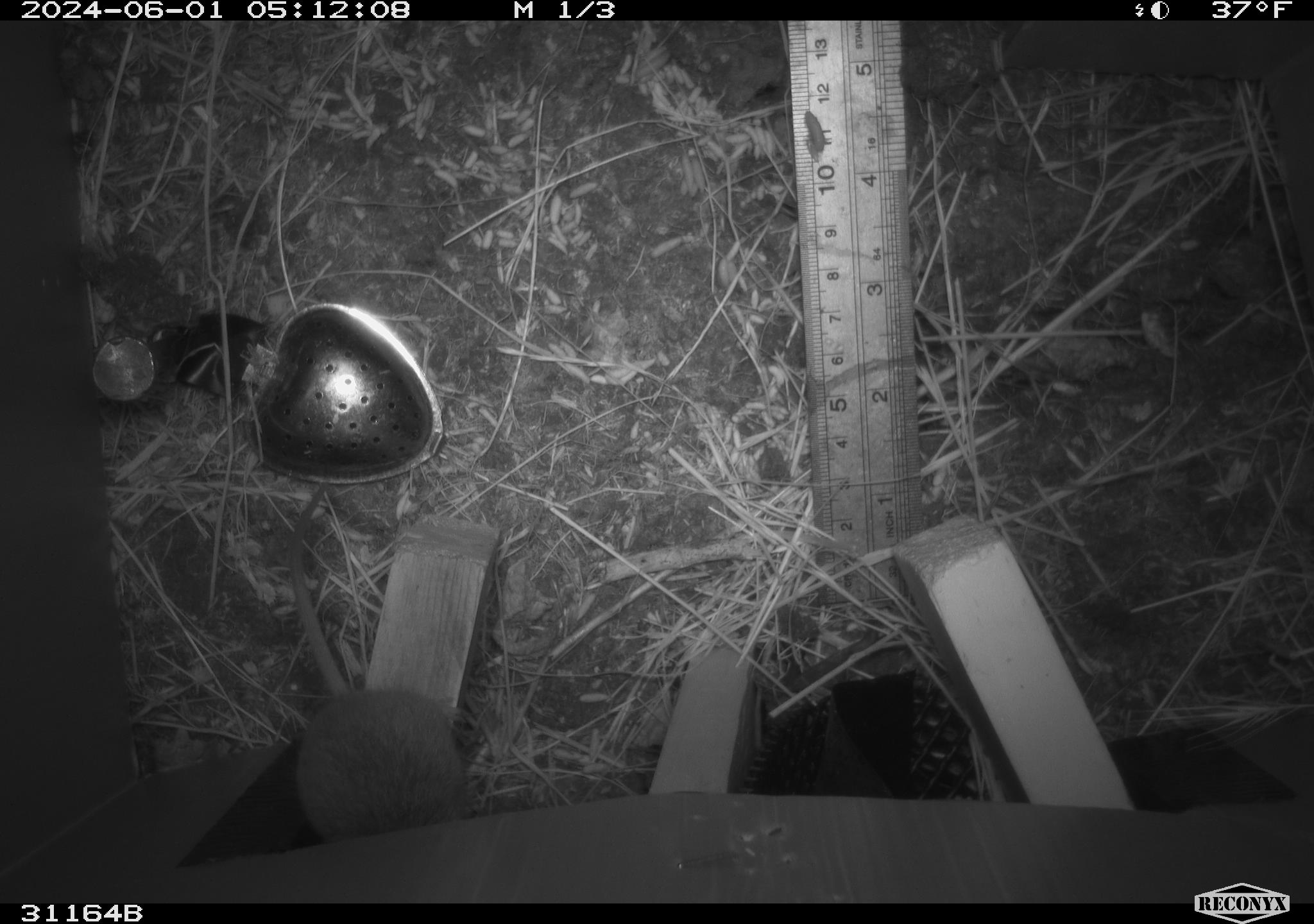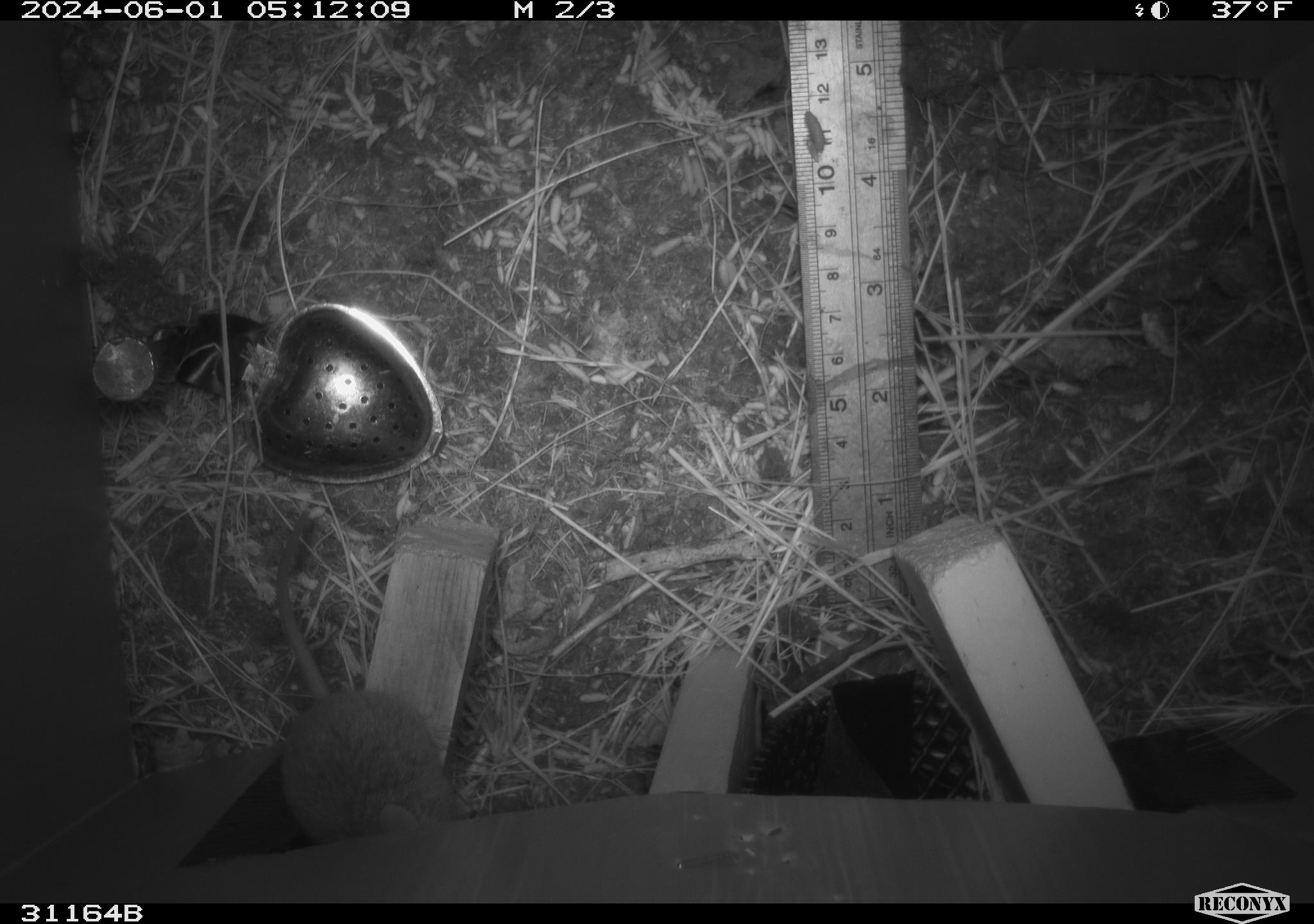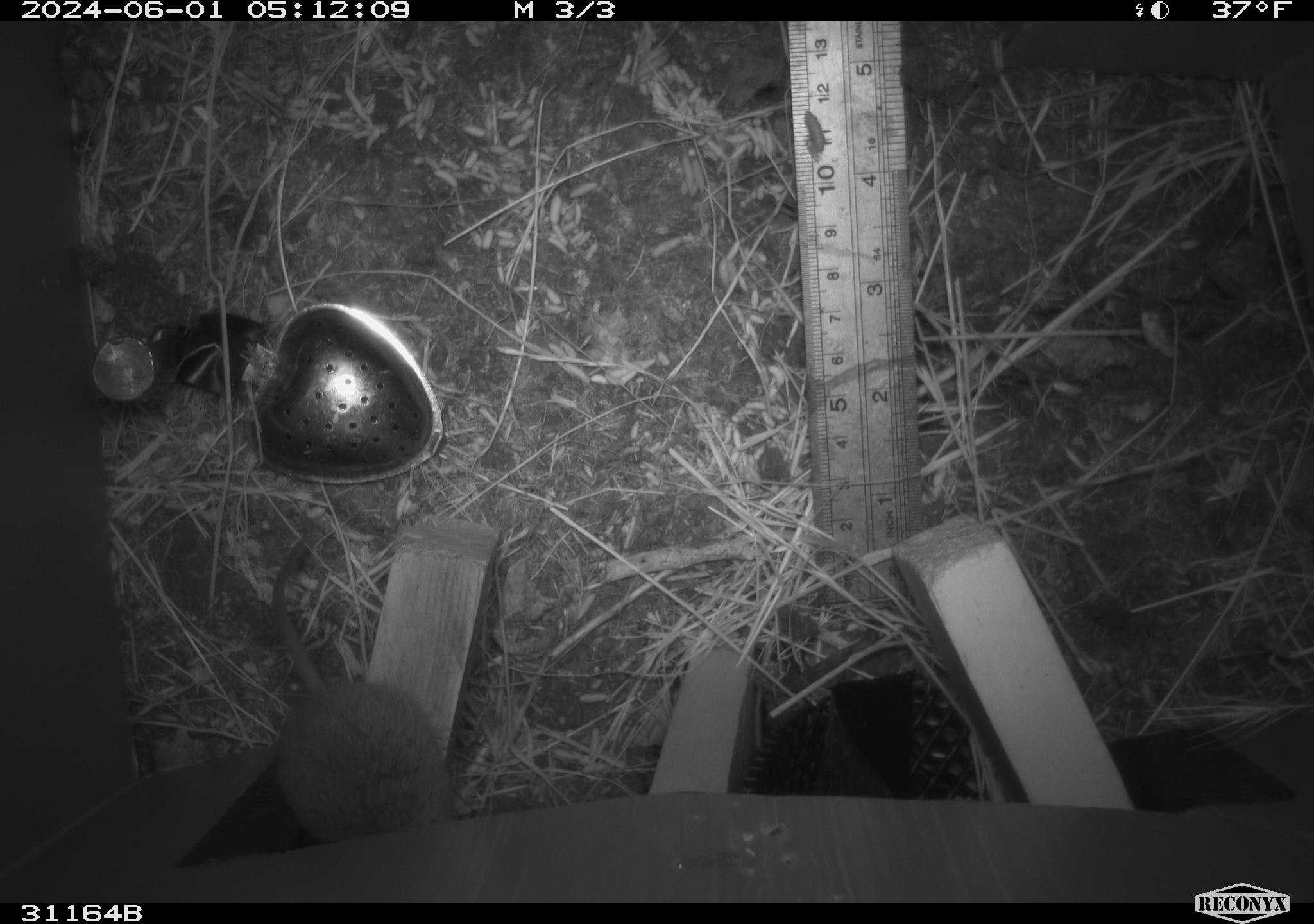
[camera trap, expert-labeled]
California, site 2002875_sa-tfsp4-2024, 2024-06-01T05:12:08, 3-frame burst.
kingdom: Animalia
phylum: Chordata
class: Mammalia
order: Rodentia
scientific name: Rodentia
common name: mouse species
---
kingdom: Animalia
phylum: Chordata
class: Mammalia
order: Rodentia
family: Muridae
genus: Mus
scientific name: Mus musculus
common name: house mouse